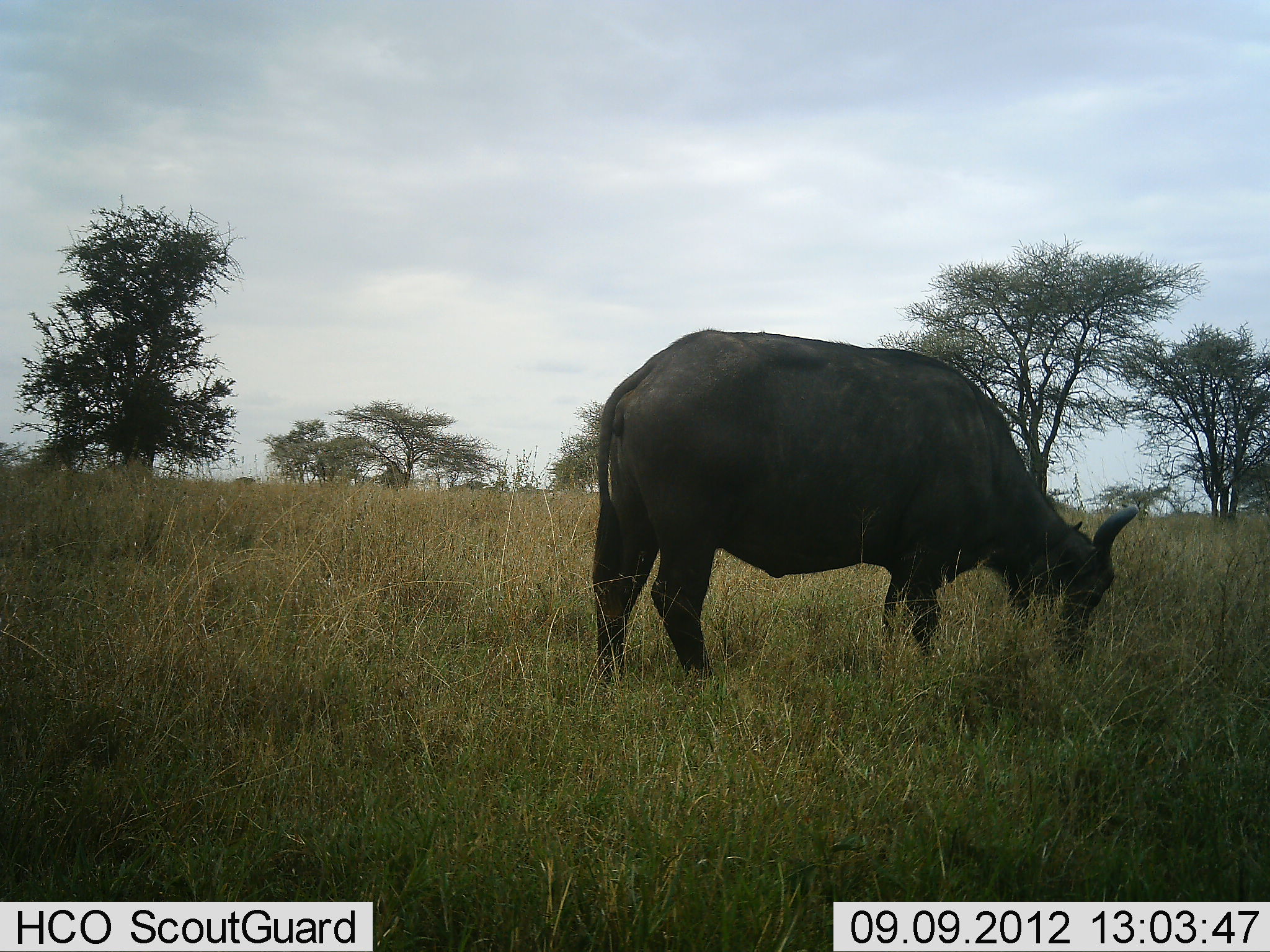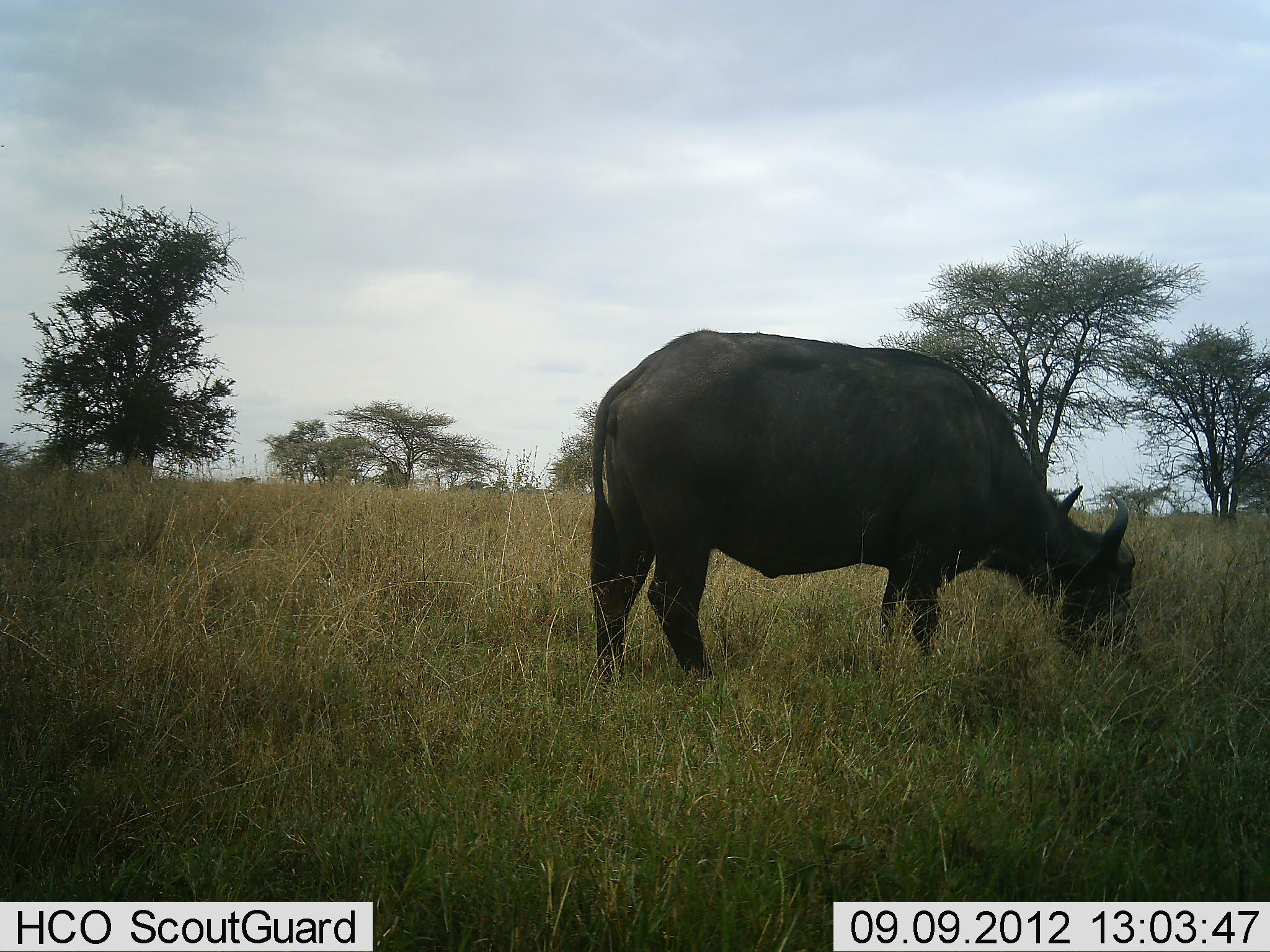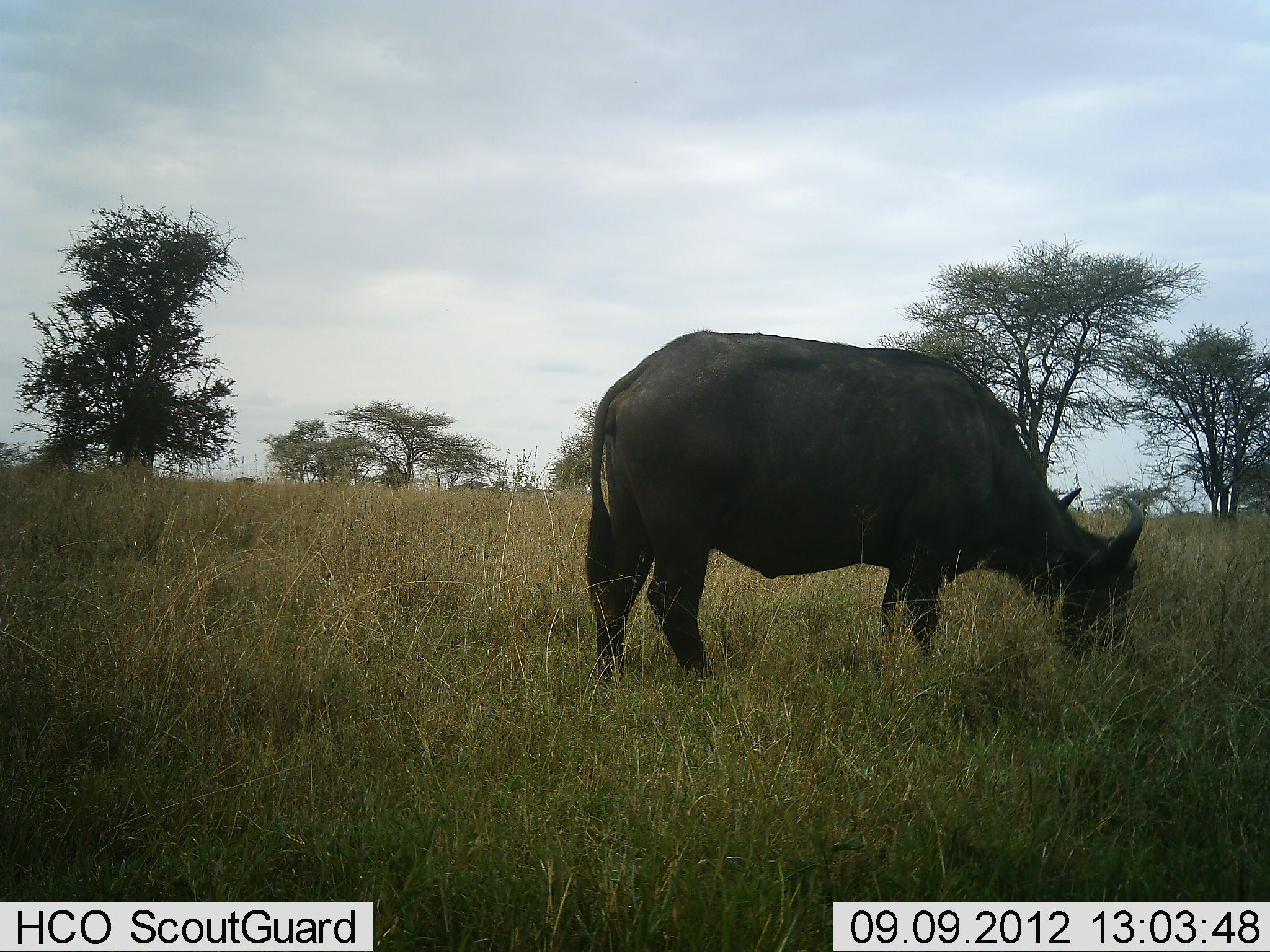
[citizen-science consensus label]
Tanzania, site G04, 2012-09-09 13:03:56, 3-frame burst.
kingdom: Animalia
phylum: Chordata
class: Mammalia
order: Artiodactyla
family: Bovidae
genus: Syncerus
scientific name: Syncerus caffer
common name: cape buffalo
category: buffalo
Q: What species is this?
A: Buffalo (cape buffalo) (Syncerus caffer).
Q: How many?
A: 1.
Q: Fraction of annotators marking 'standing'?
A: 10%.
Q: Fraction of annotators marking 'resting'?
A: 0%.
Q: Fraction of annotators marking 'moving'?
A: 0%.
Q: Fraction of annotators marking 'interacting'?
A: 0%.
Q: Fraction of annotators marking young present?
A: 0%.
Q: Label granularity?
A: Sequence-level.